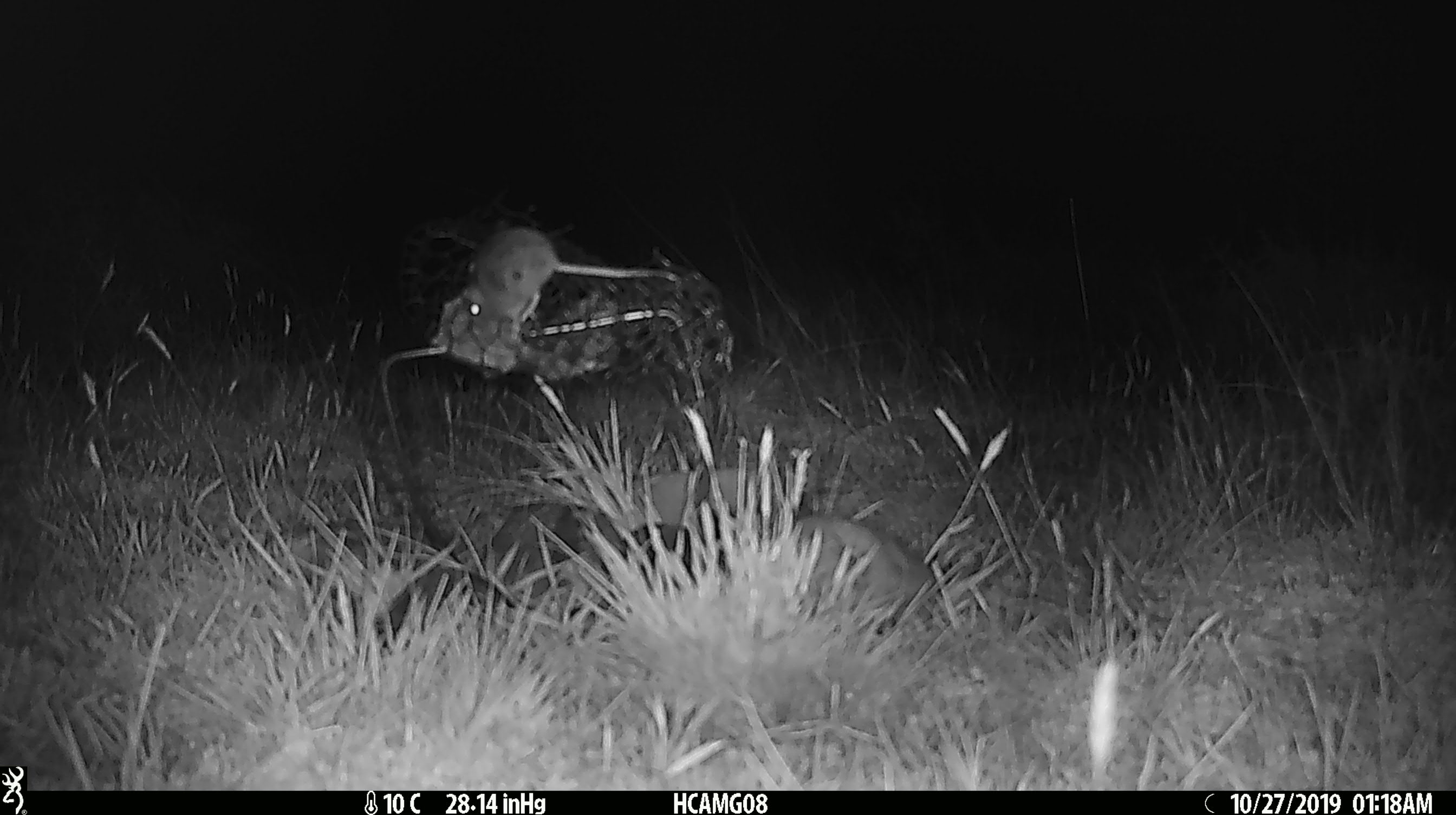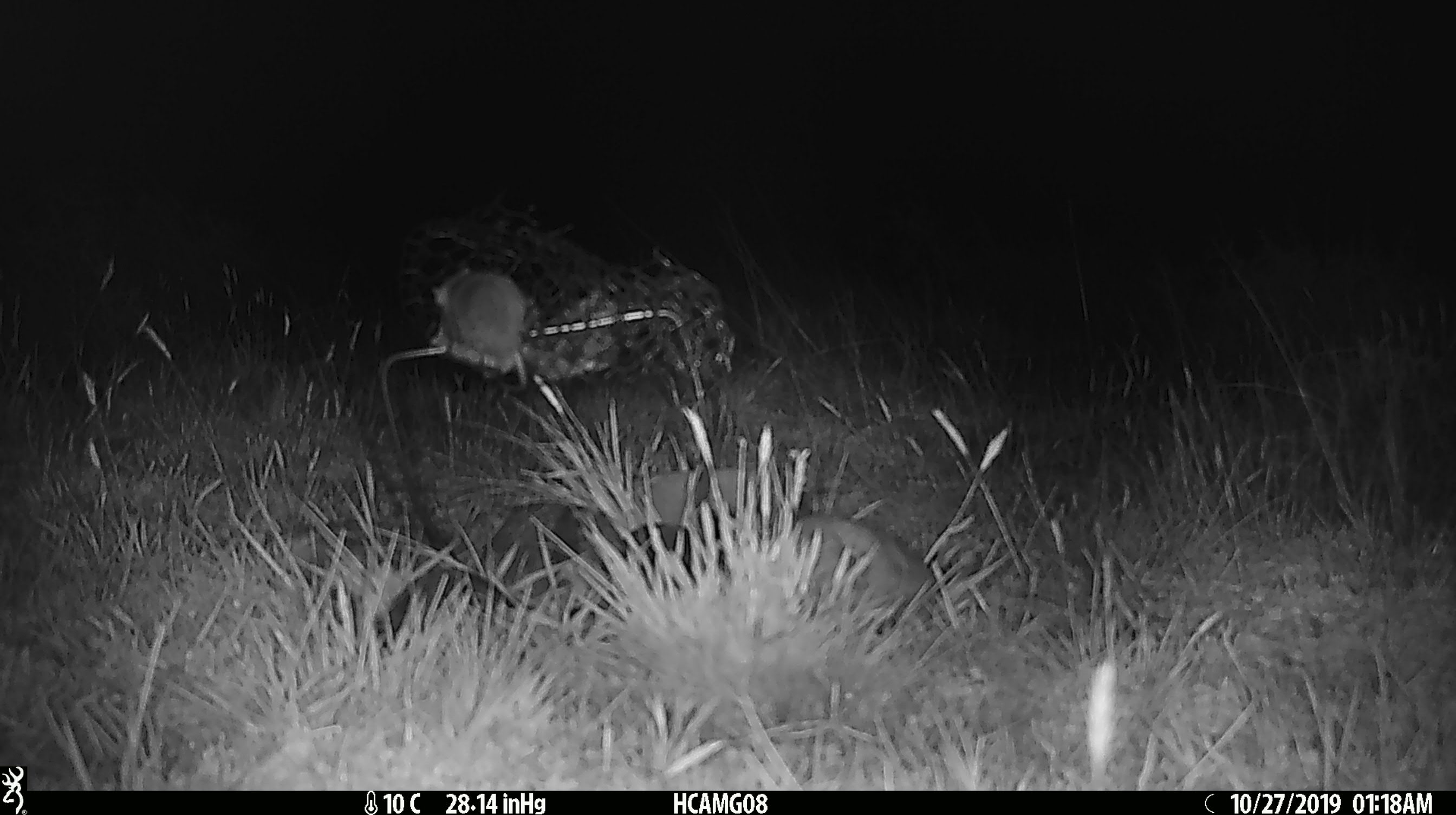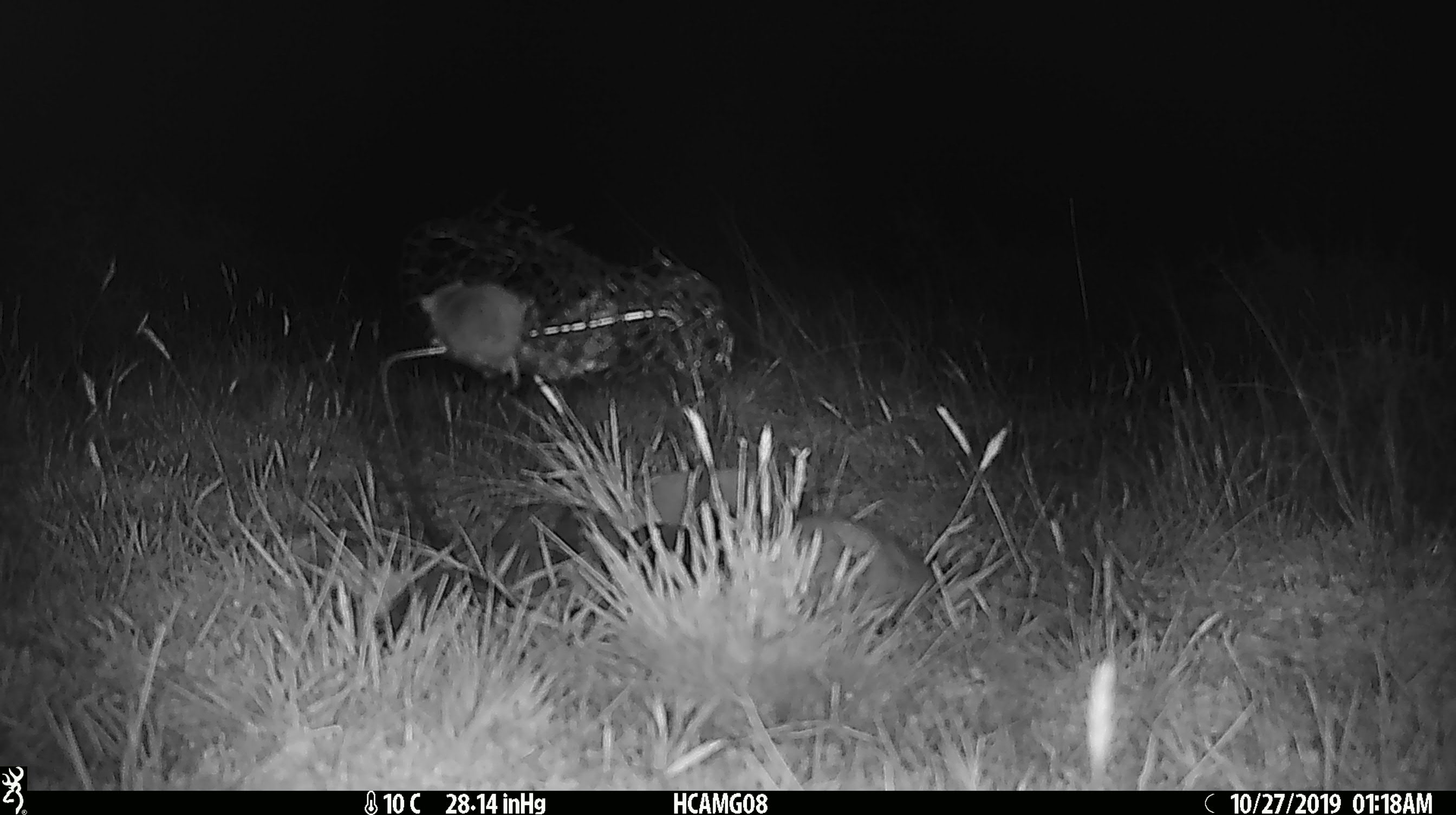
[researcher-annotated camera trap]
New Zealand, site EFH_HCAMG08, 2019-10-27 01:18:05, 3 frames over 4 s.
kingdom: Animalia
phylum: Chordata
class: Mammalia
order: Rodentia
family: Muridae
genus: Mus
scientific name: Mus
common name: mouse